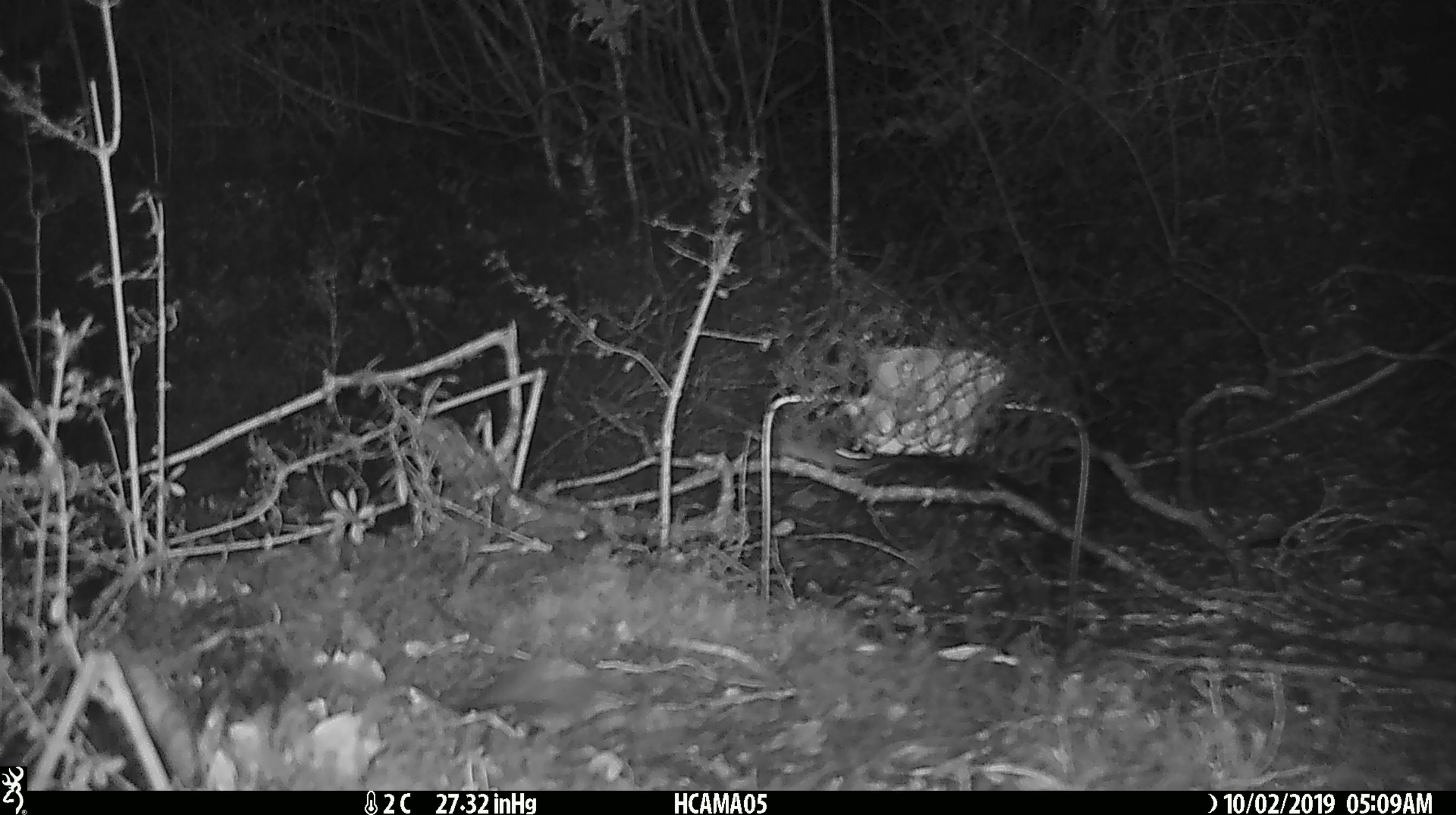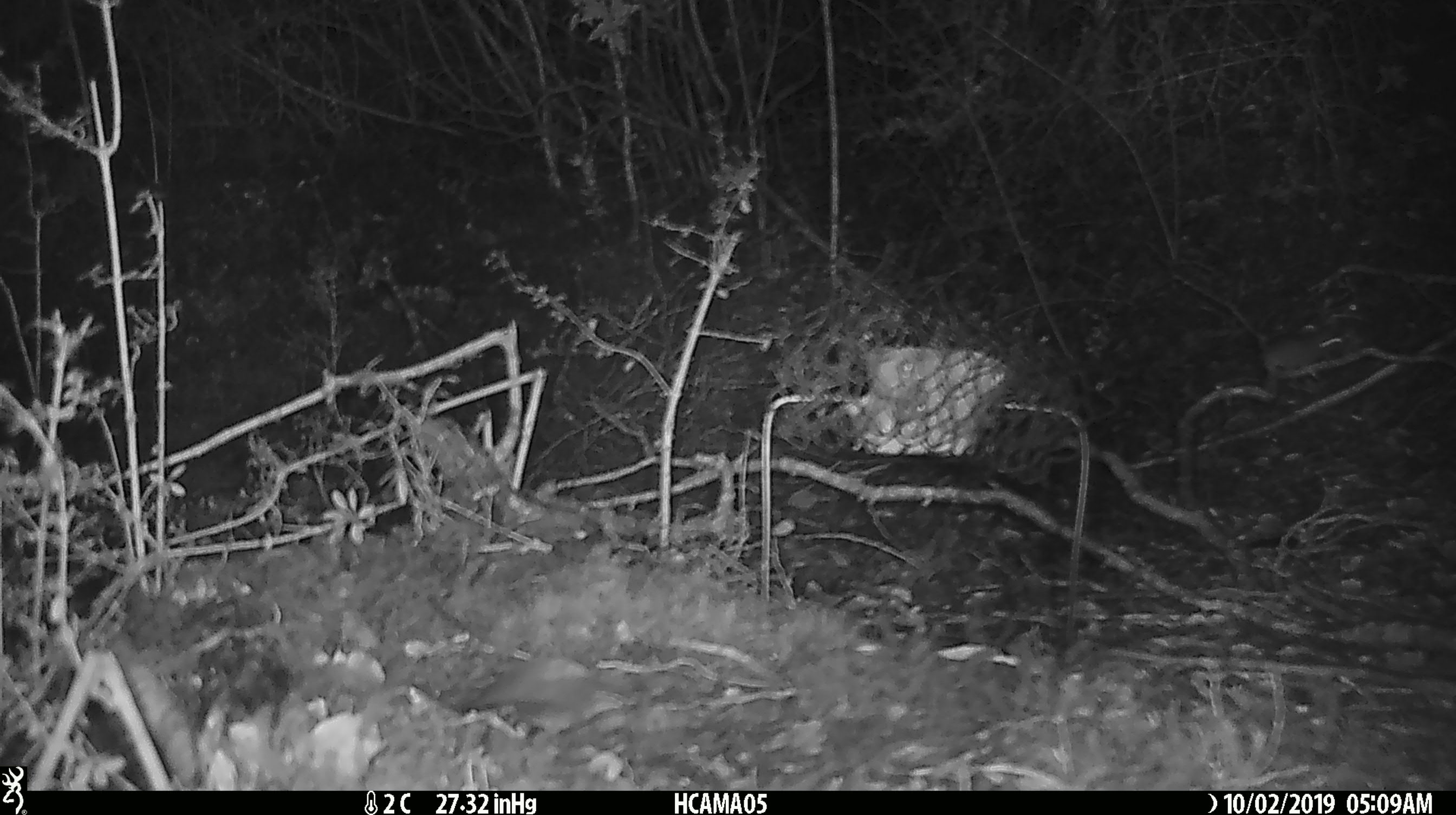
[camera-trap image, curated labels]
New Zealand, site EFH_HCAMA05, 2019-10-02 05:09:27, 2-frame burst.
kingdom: Animalia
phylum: Chordata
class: Mammalia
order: Rodentia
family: Muridae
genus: Mus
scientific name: Mus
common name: mouse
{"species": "mouse (Mus)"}